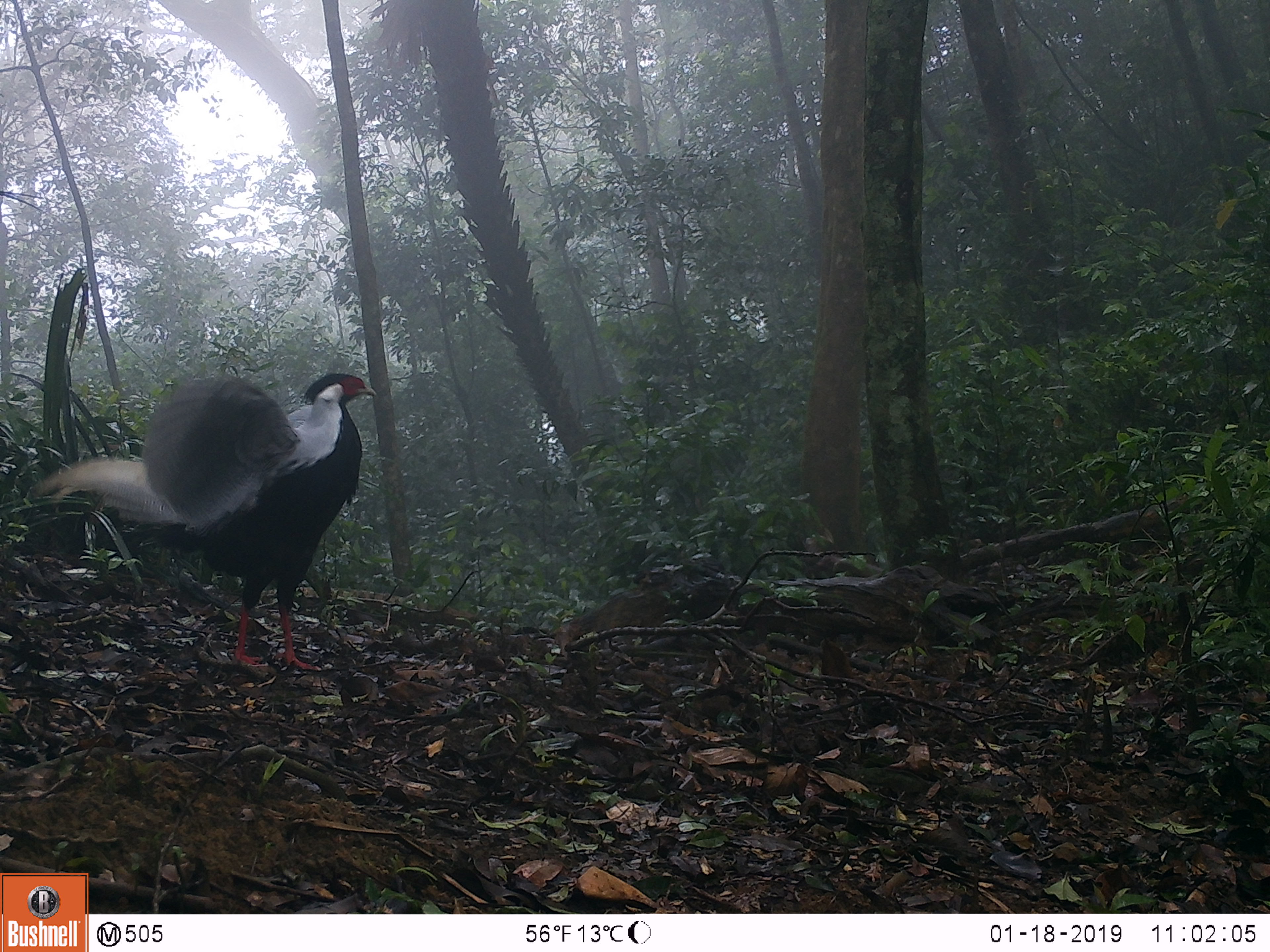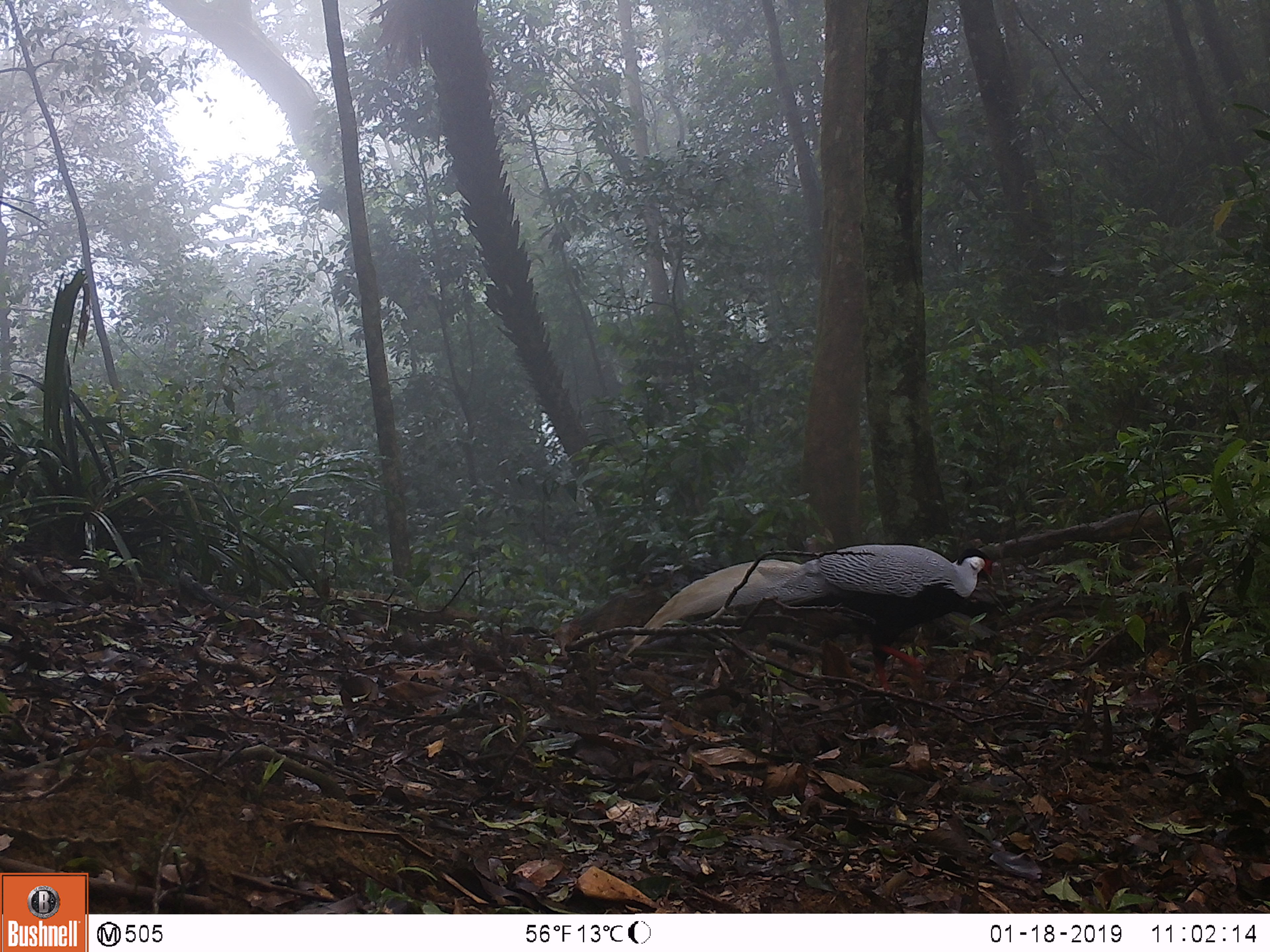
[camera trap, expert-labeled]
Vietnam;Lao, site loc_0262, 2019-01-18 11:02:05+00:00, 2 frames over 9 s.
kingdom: Animalia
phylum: Chordata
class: Aves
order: Galliformes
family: Phasianidae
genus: Lophura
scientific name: Lophura nycthemera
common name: silver pheasant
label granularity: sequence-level